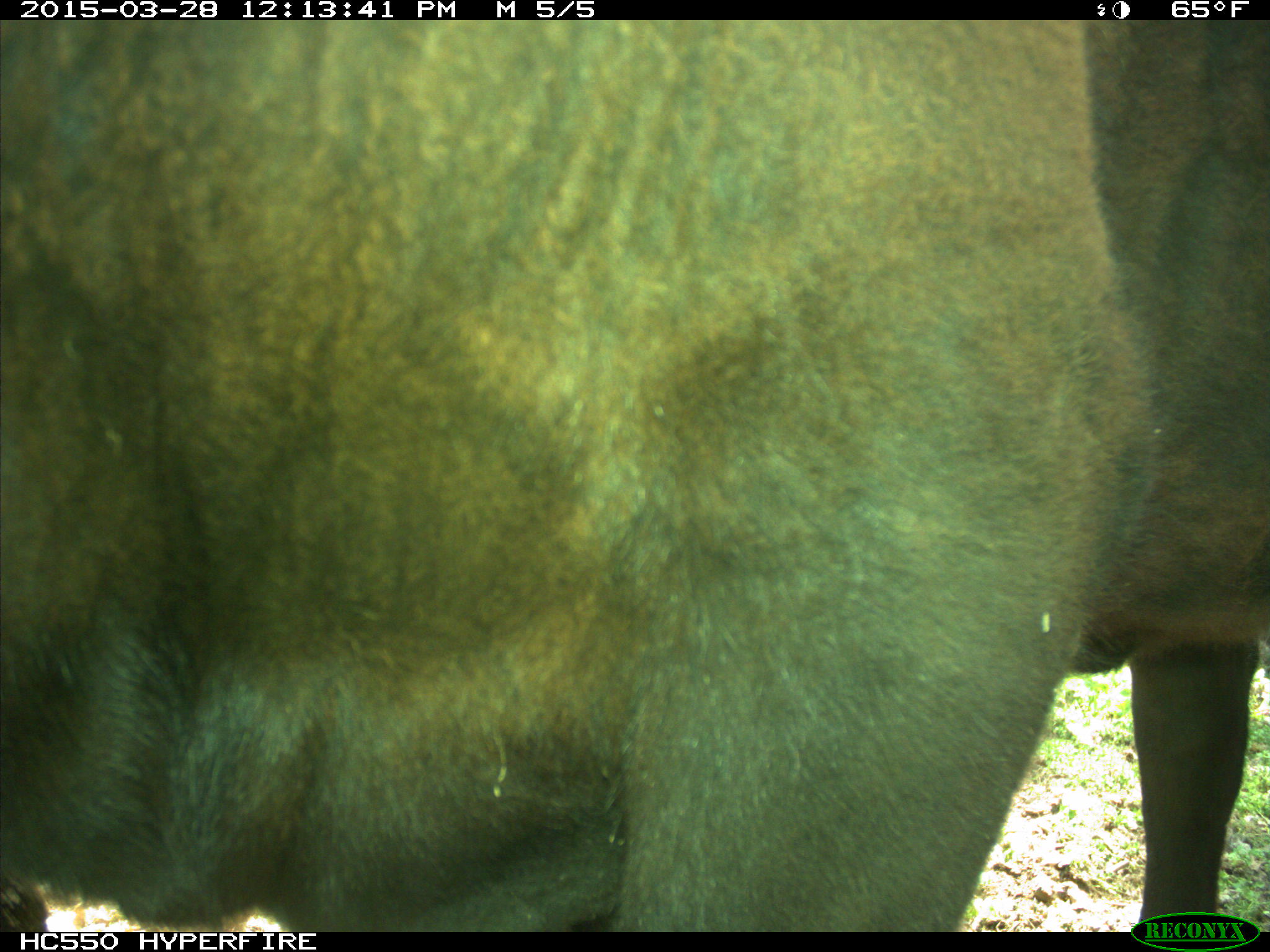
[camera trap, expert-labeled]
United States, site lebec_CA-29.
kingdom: Animalia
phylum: Chordata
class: Mammalia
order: Artiodactyla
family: Bovidae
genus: Bos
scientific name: Bos taurus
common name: domestic cow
Bos taurus (domestic cow).